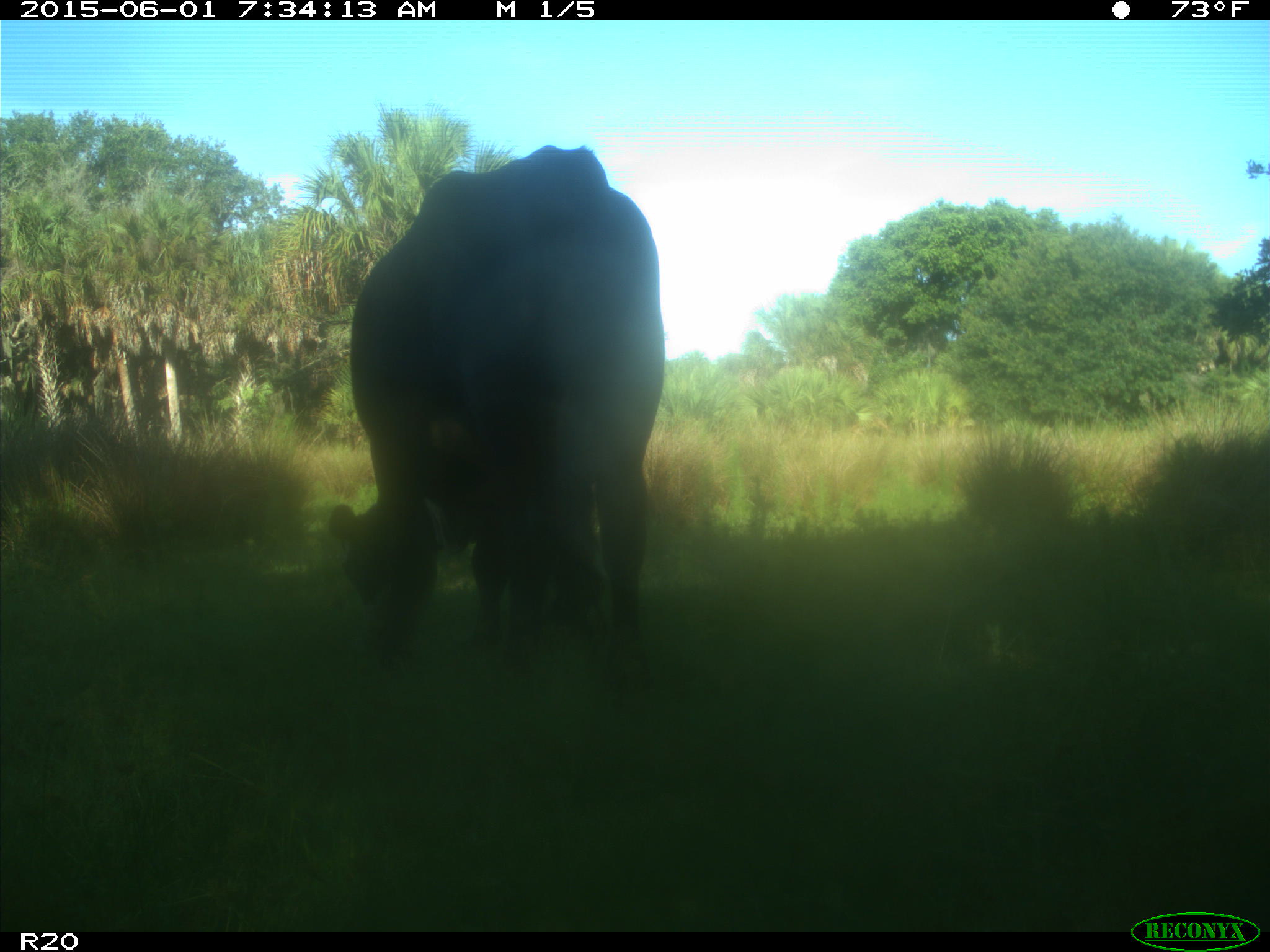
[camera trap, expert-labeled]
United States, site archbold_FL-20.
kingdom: Animalia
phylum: Chordata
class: Mammalia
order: Artiodactyla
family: Bovidae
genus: Bos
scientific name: Bos taurus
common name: domestic cow